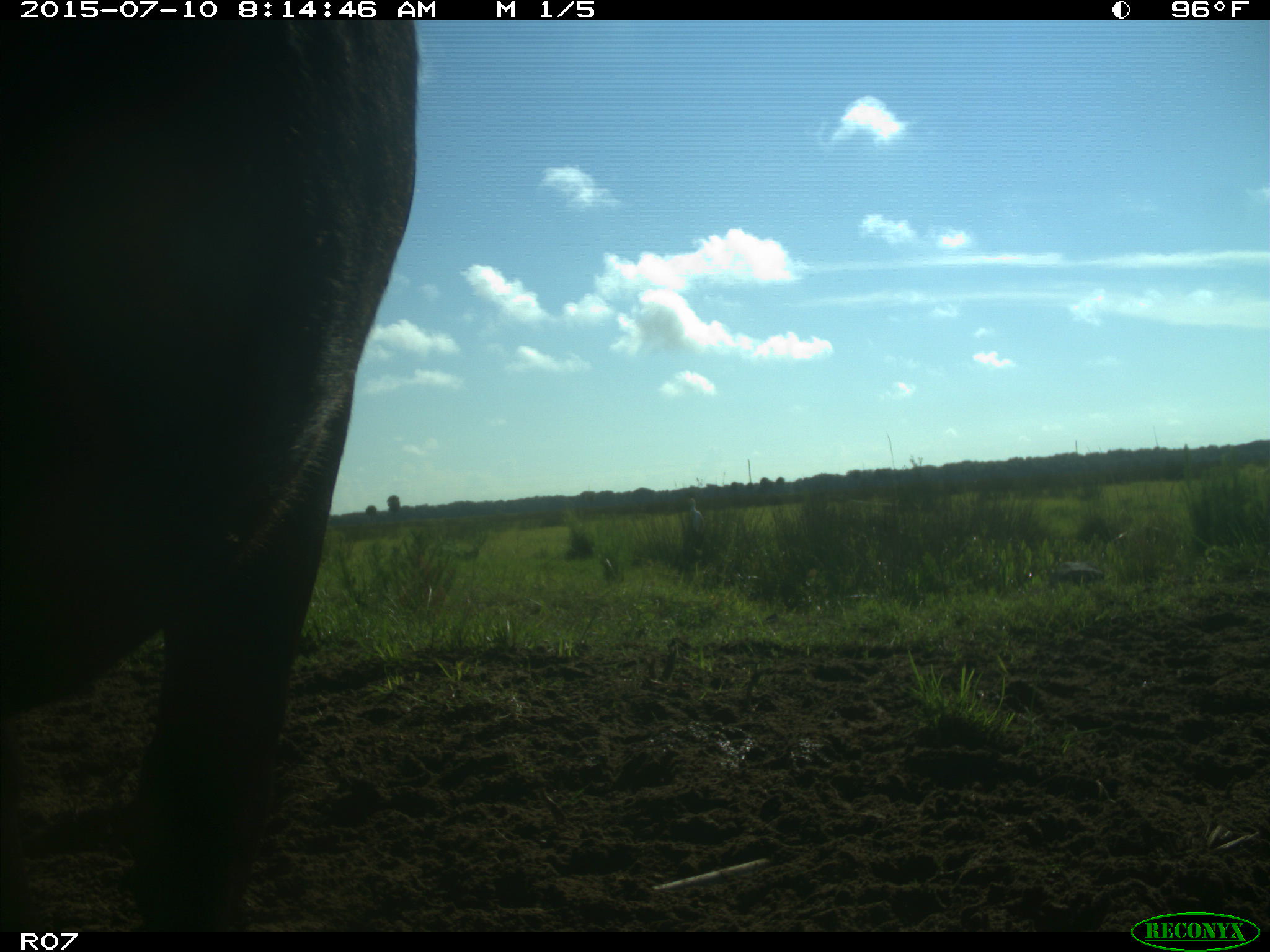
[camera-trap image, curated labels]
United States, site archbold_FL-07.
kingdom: Animalia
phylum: Chordata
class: Mammalia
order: Artiodactyla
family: Bovidae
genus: Bos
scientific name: Bos taurus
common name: domestic cow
Bos taurus (domestic cow).